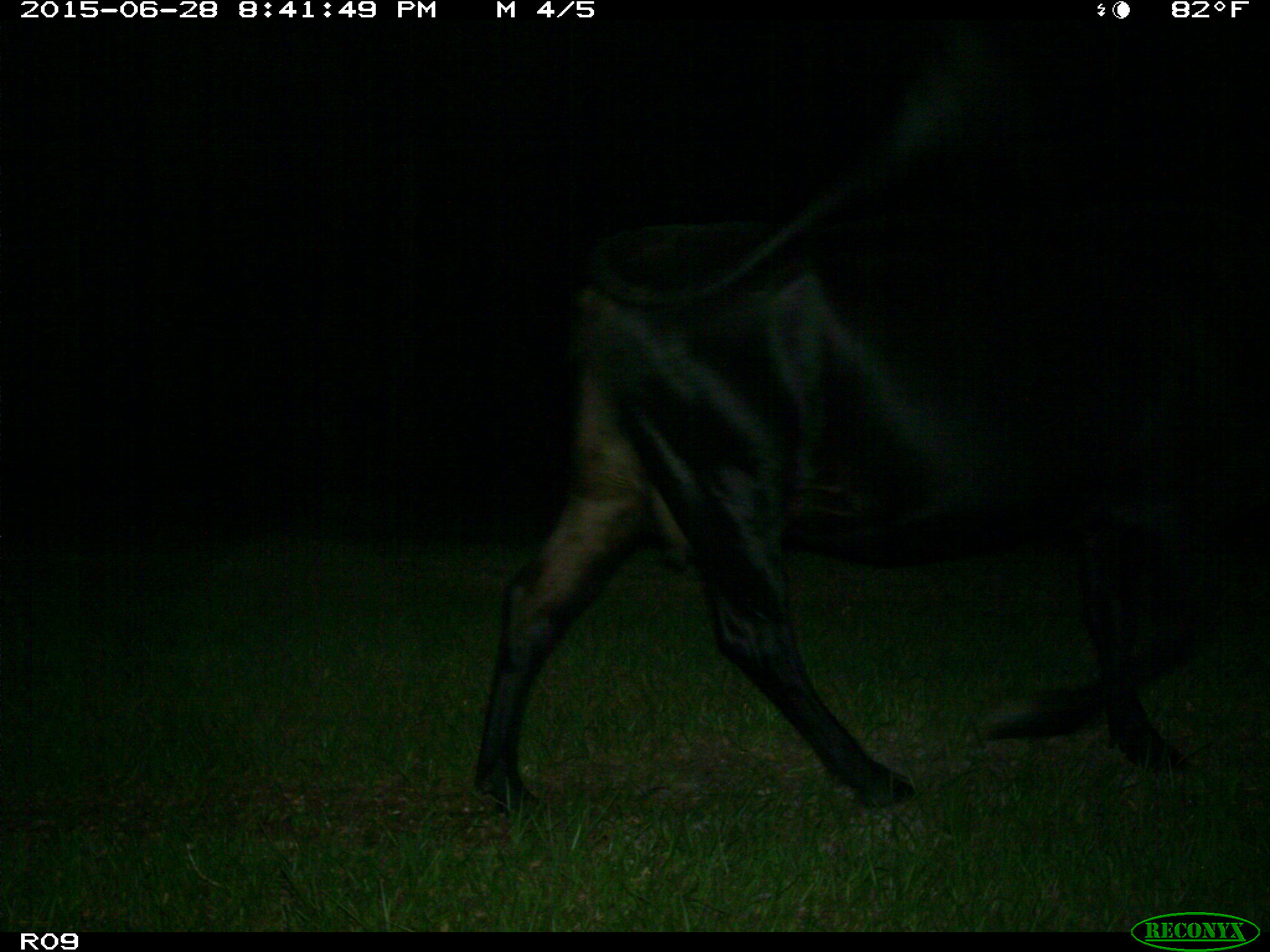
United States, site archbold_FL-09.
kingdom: Animalia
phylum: Chordata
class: Mammalia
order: Artiodactyla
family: Bovidae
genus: Bos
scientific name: Bos taurus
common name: domestic cow